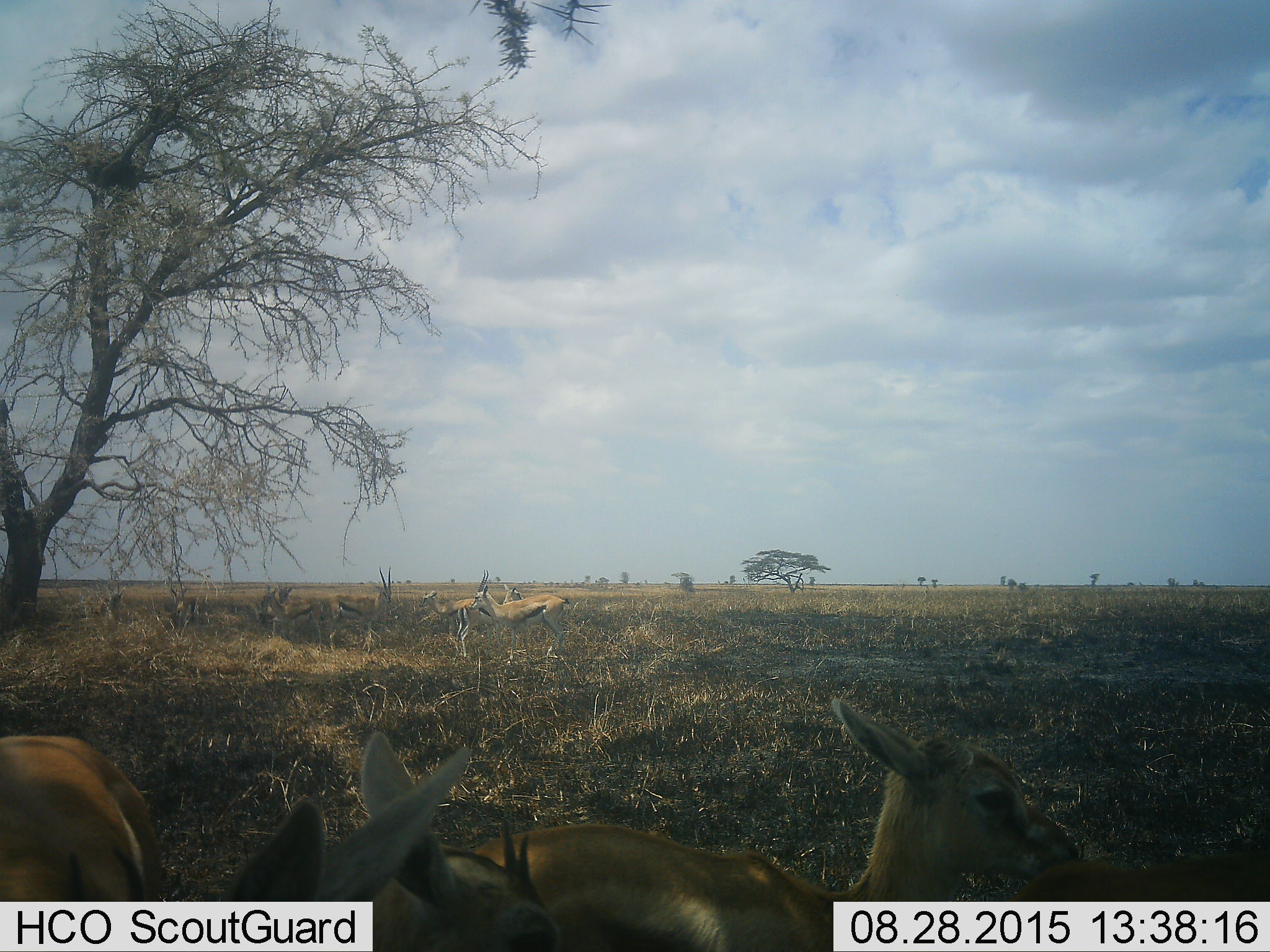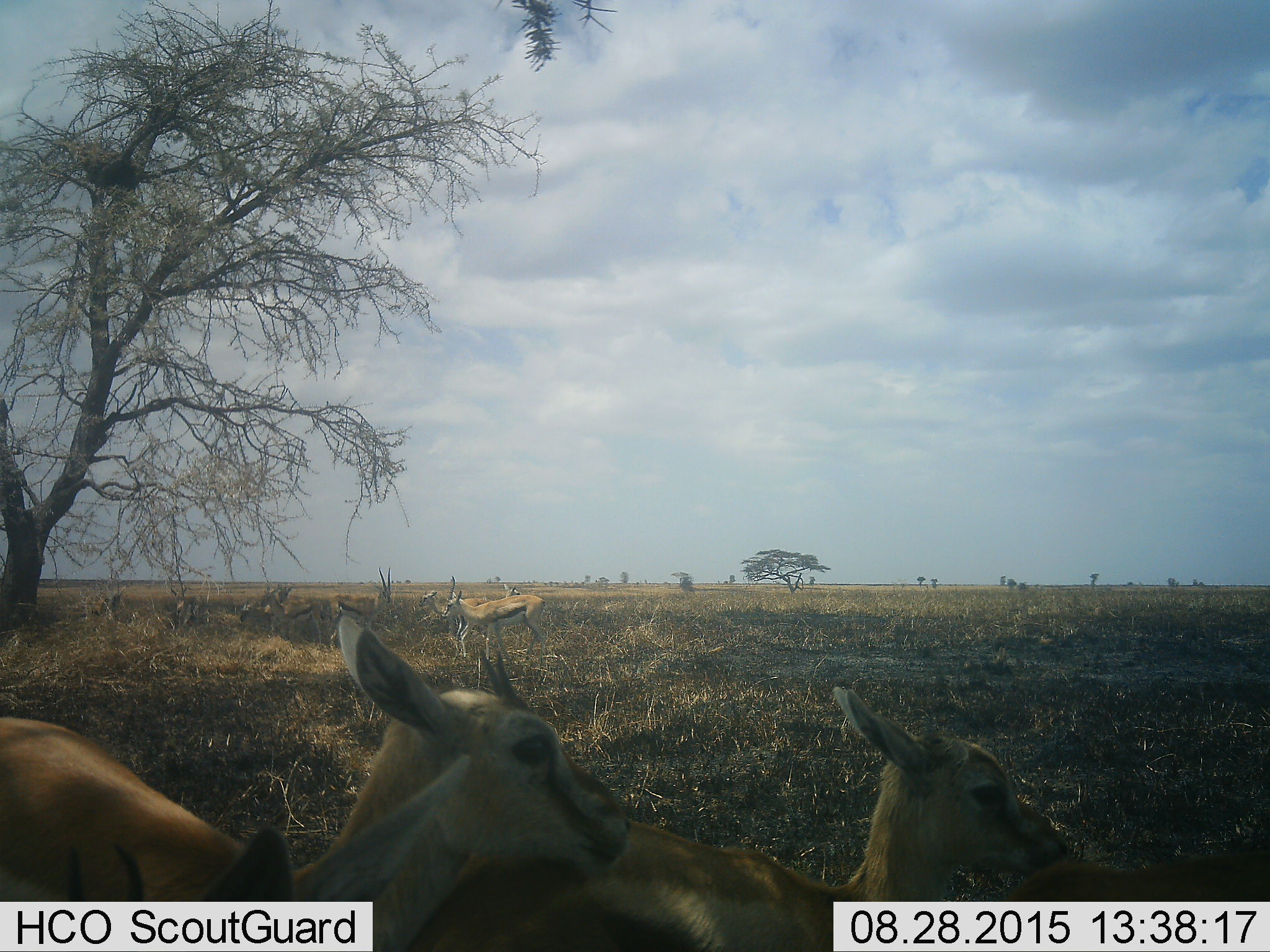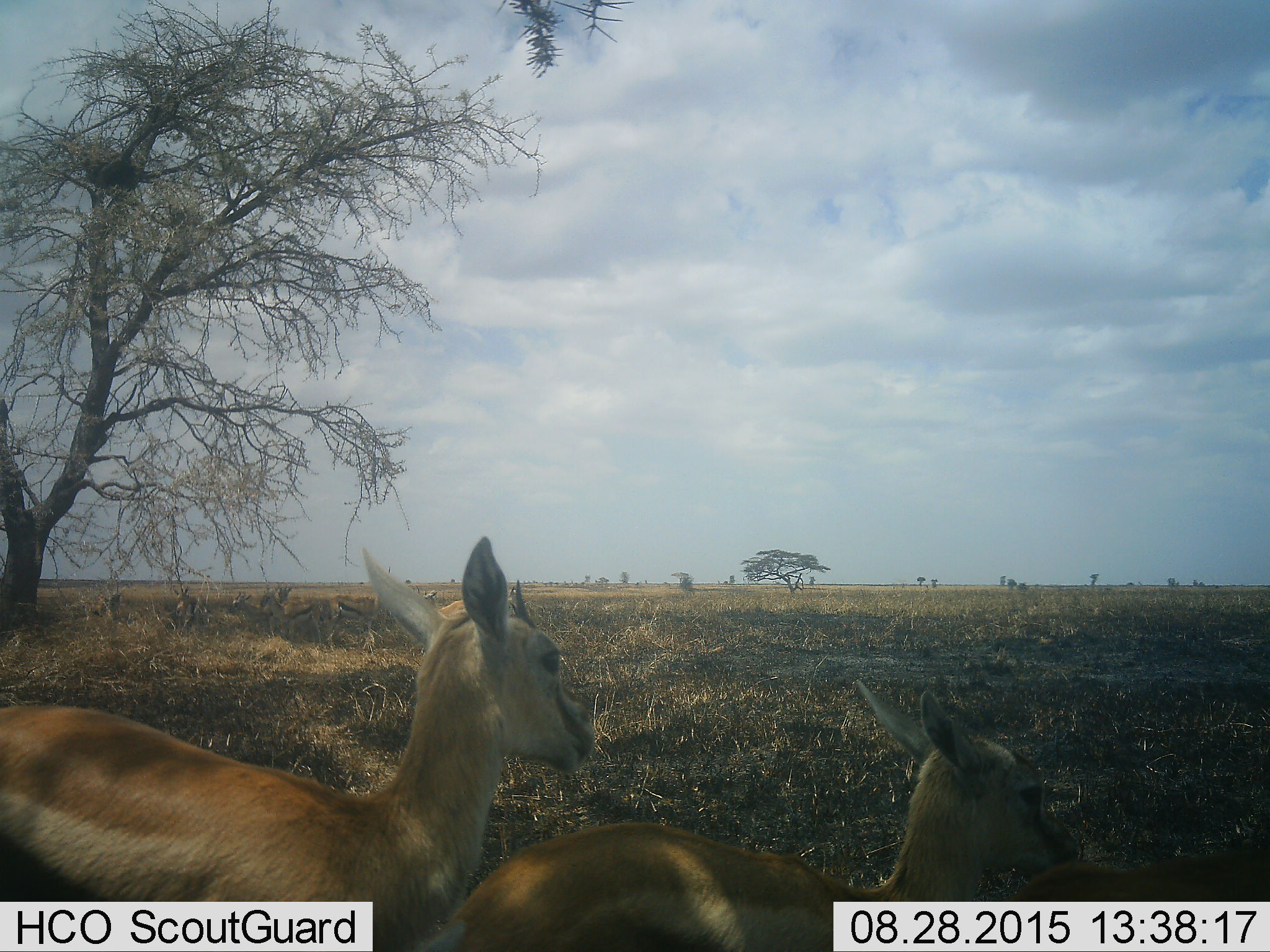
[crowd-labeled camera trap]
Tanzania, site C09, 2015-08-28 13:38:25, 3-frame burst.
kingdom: Animalia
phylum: Chordata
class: Mammalia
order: Artiodactyla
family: Bovidae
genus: Eudorcas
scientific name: Eudorcas thomsonii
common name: thomson's gazelle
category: gazellethomsons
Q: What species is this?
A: Gazellethomsons (thomson's gazelle) (Eudorcas thomsonii).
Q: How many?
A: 10.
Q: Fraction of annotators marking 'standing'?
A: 71%.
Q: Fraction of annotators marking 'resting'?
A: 29%.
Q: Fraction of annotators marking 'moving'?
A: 29%.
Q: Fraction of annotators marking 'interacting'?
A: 14%.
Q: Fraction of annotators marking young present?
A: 36%.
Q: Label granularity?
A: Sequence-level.